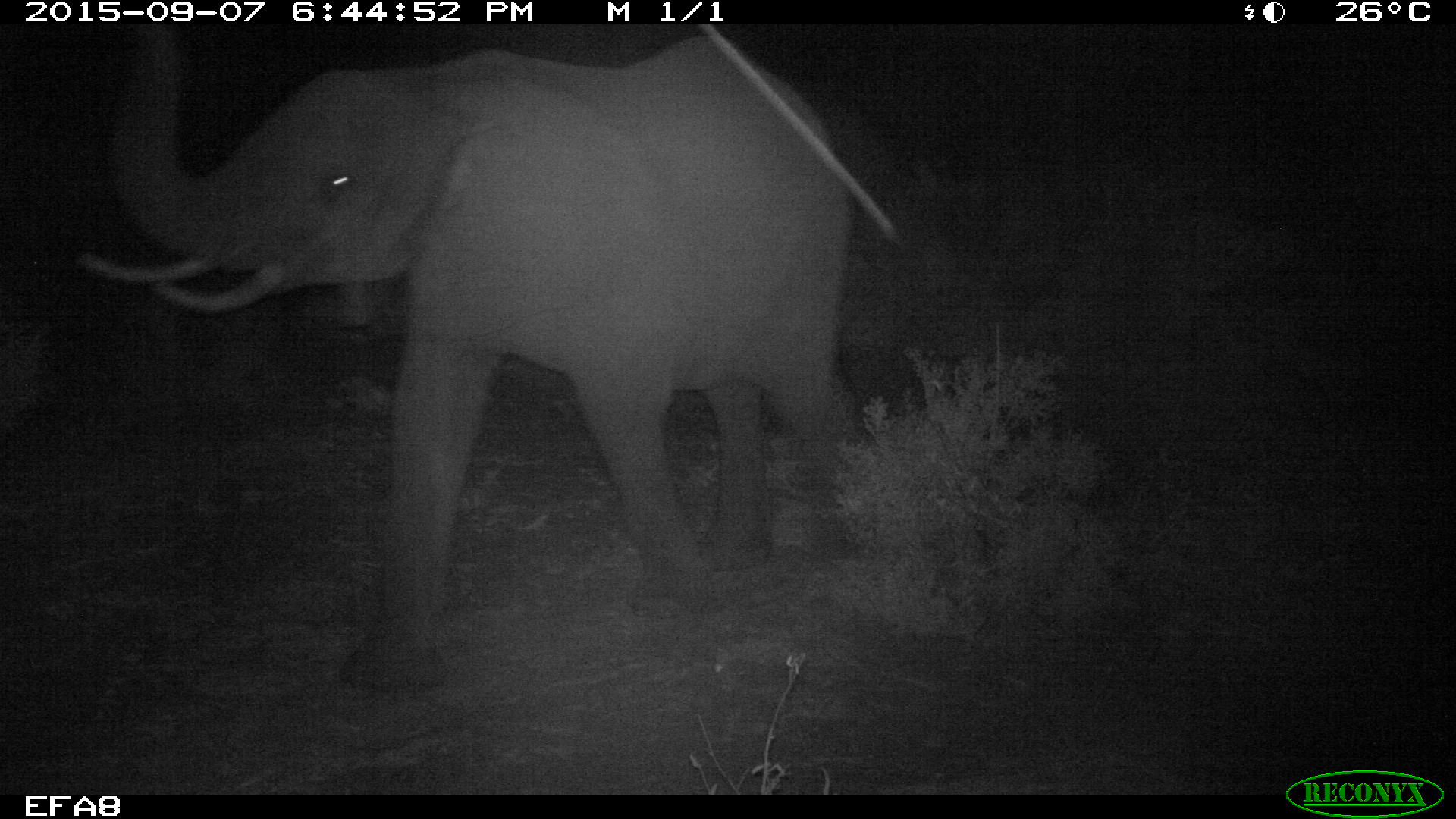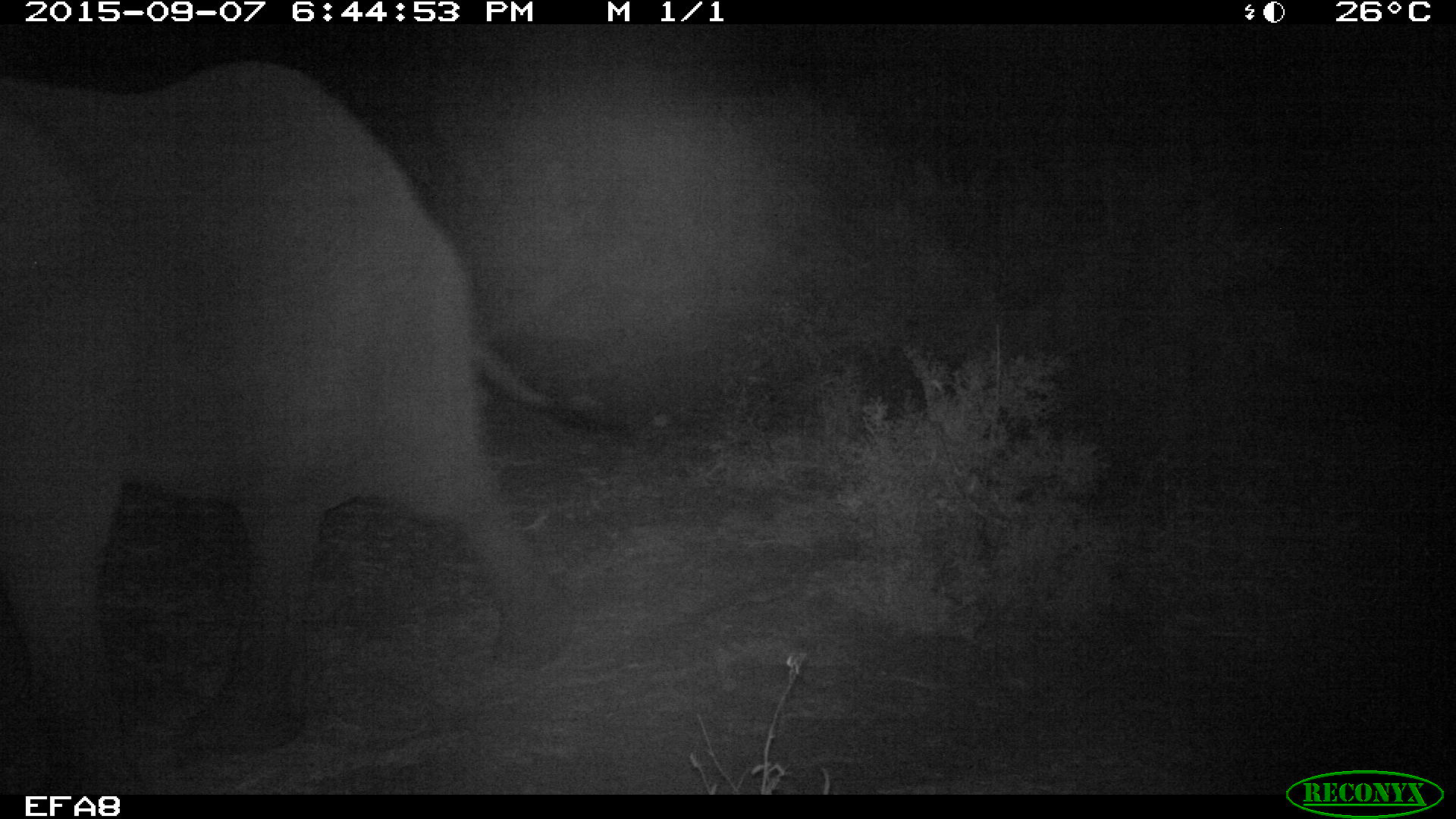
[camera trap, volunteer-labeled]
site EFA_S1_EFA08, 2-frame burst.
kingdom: Animalia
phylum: Chordata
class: Mammalia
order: Proboscidea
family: Elephantidae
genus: Loxodonta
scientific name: Loxodonta africana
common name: african bush elephant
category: elephant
Elephant (african bush elephant) (Loxodonta africana), count 1. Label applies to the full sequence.